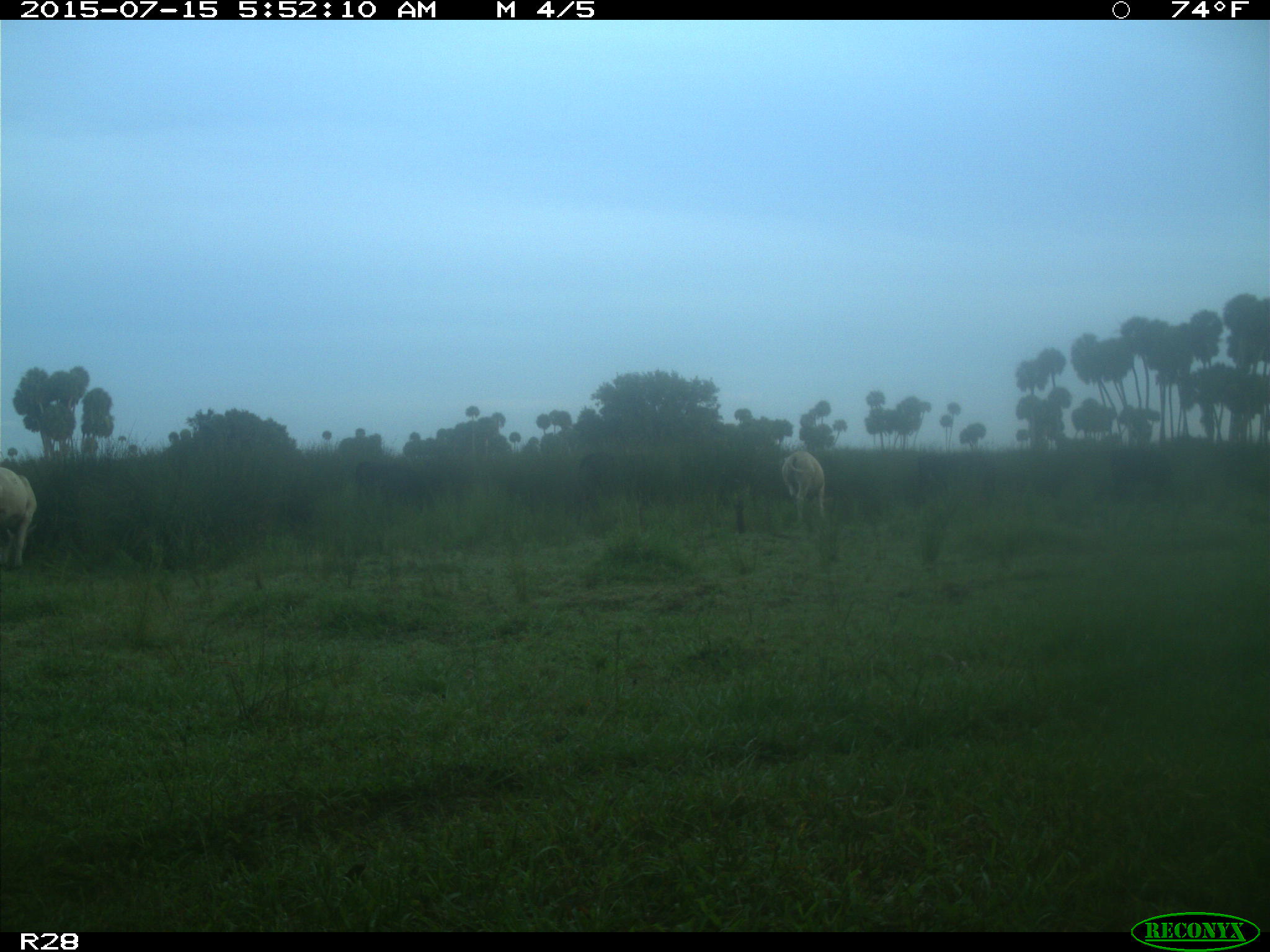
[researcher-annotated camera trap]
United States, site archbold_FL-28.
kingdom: Animalia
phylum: Chordata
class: Mammalia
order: Artiodactyla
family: Bovidae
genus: Bos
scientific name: Bos taurus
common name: domestic cow